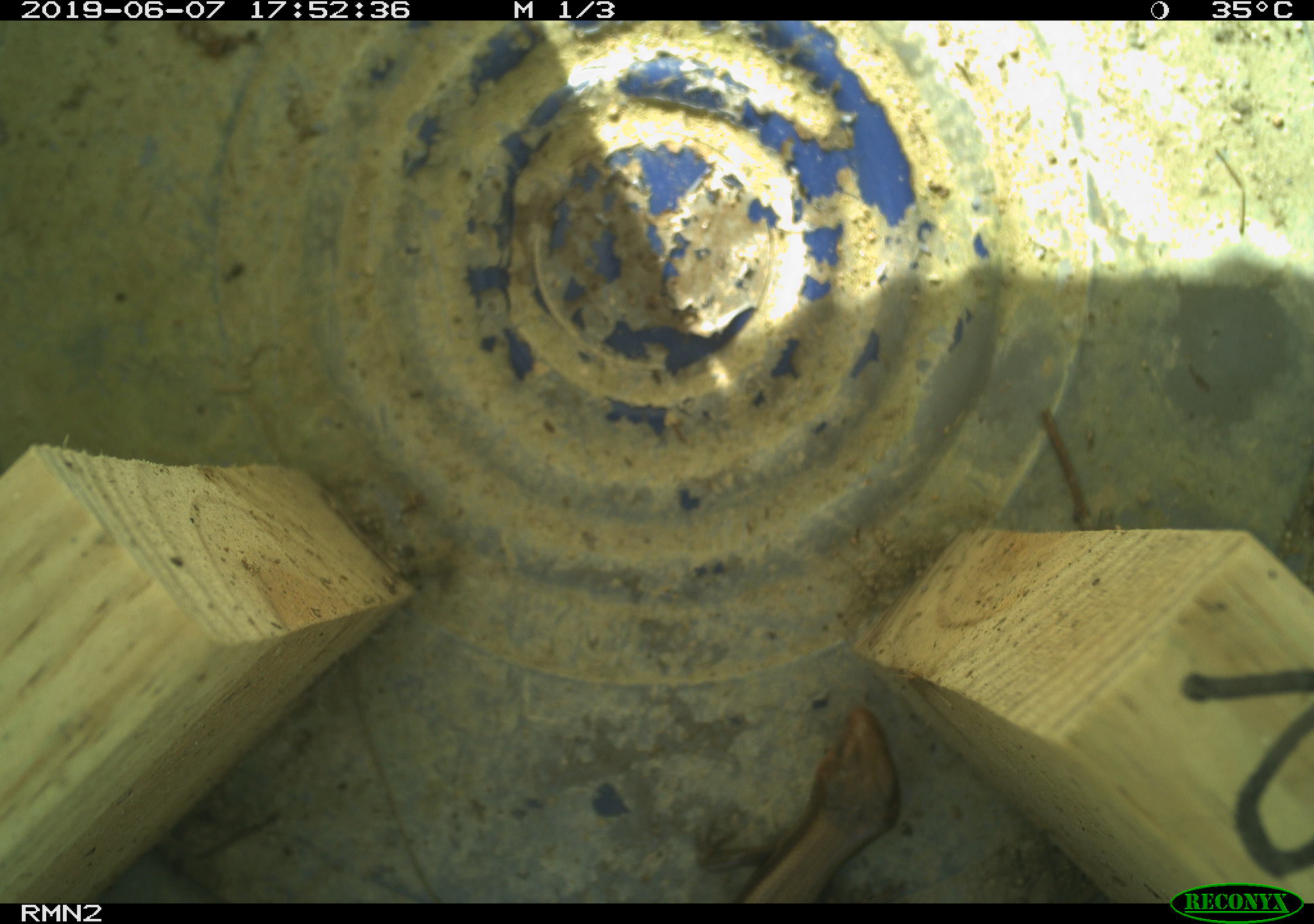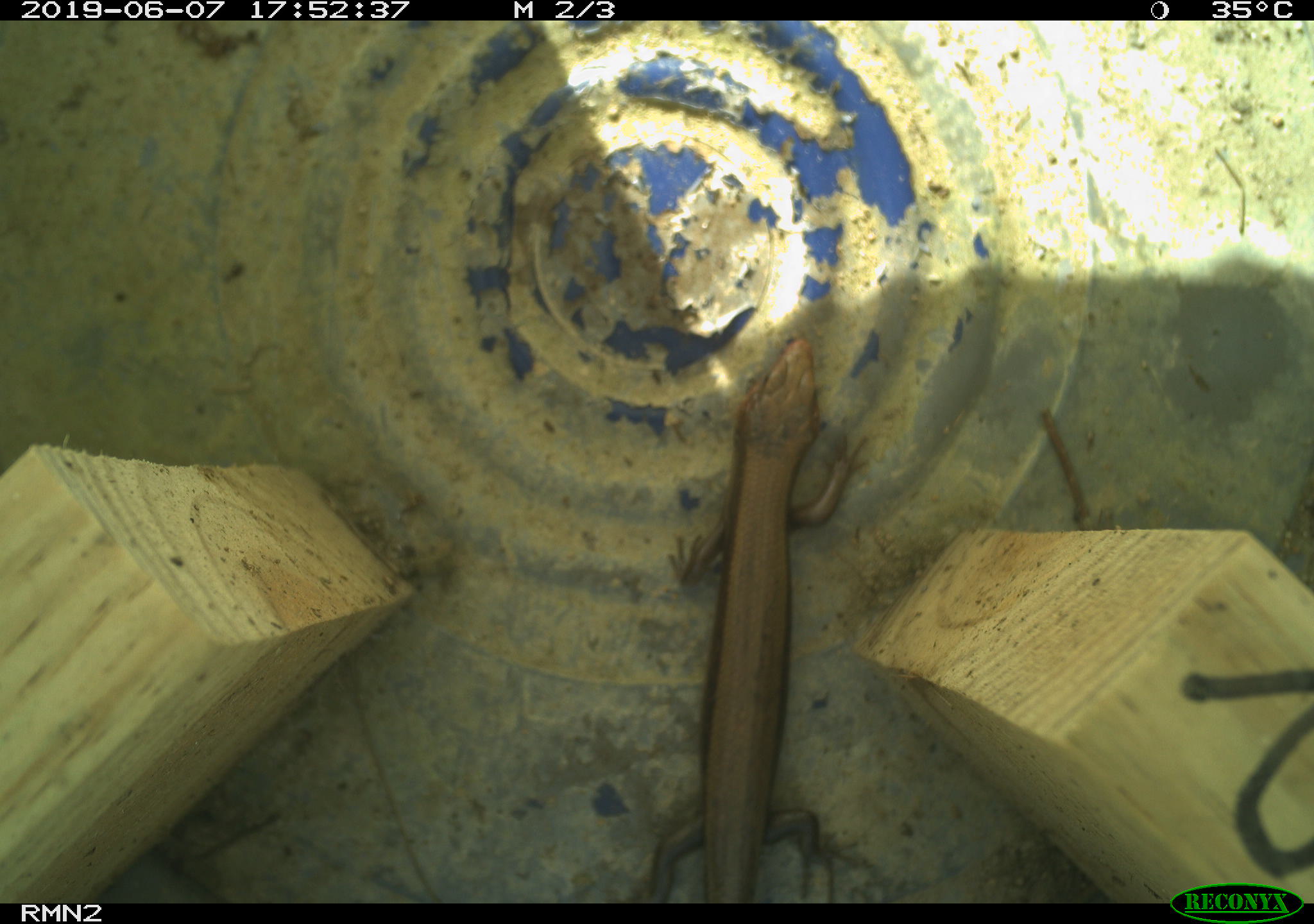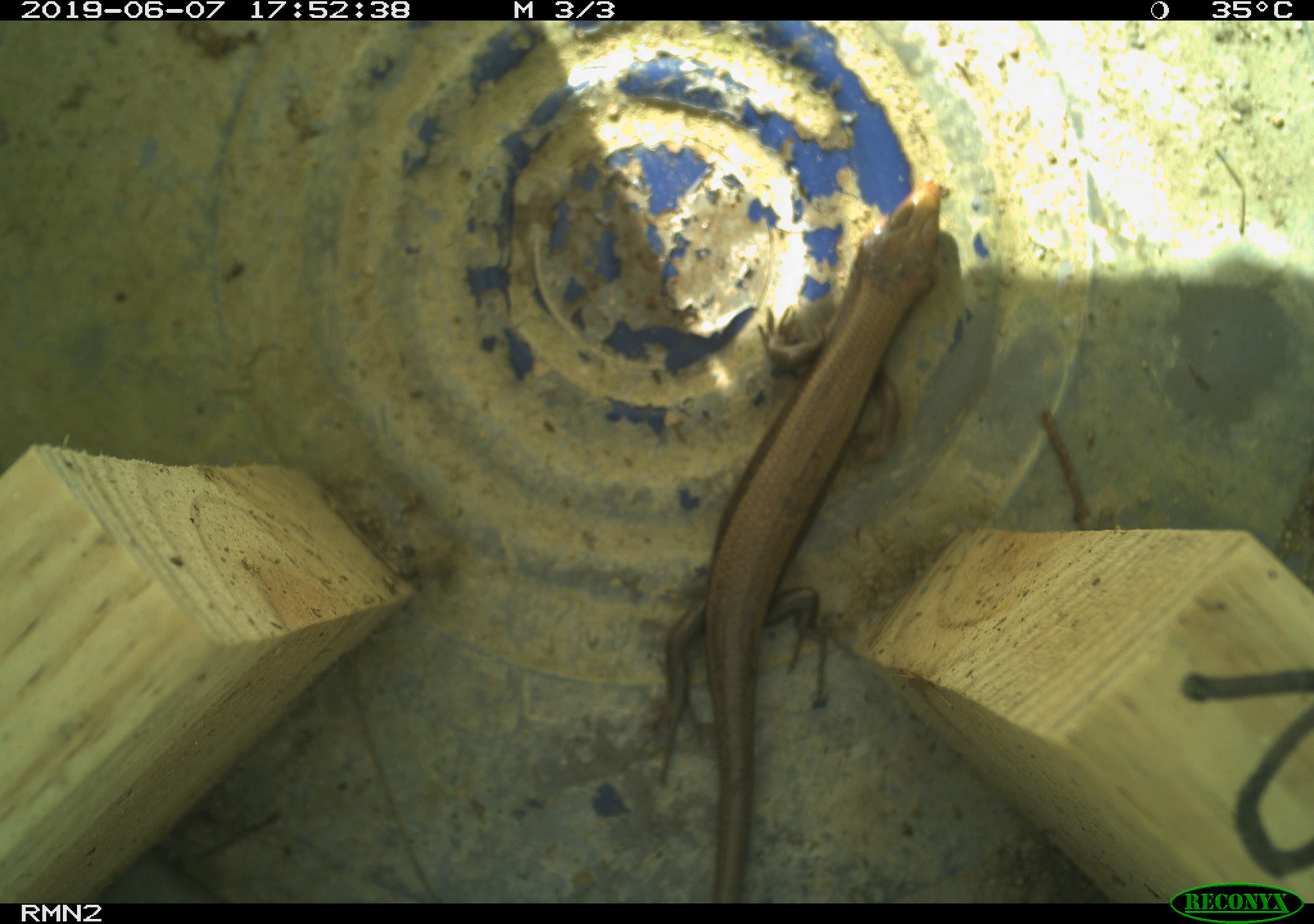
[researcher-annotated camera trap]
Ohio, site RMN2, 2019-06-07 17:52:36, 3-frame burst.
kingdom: Animalia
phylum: Chordata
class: Reptilia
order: Squamata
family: Scincidae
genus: Plestiodon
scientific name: Plestiodon fasciatus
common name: common five-lined skink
Common five-lined skink (Plestiodon fasciatus).